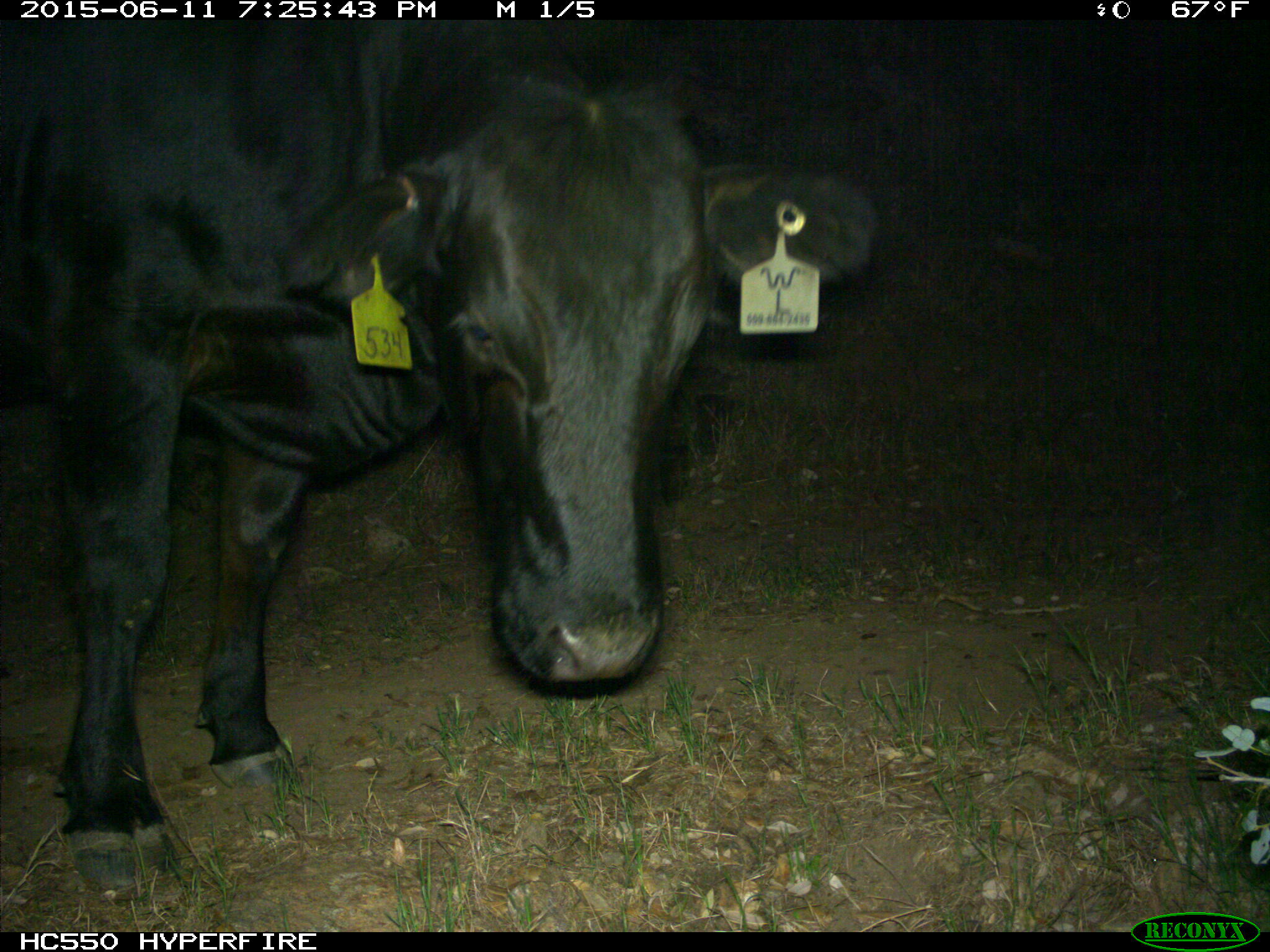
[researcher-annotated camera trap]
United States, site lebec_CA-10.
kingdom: Animalia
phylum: Chordata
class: Mammalia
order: Artiodactyla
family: Bovidae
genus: Bos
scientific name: Bos taurus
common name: domestic cow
Bos taurus (domestic cow).